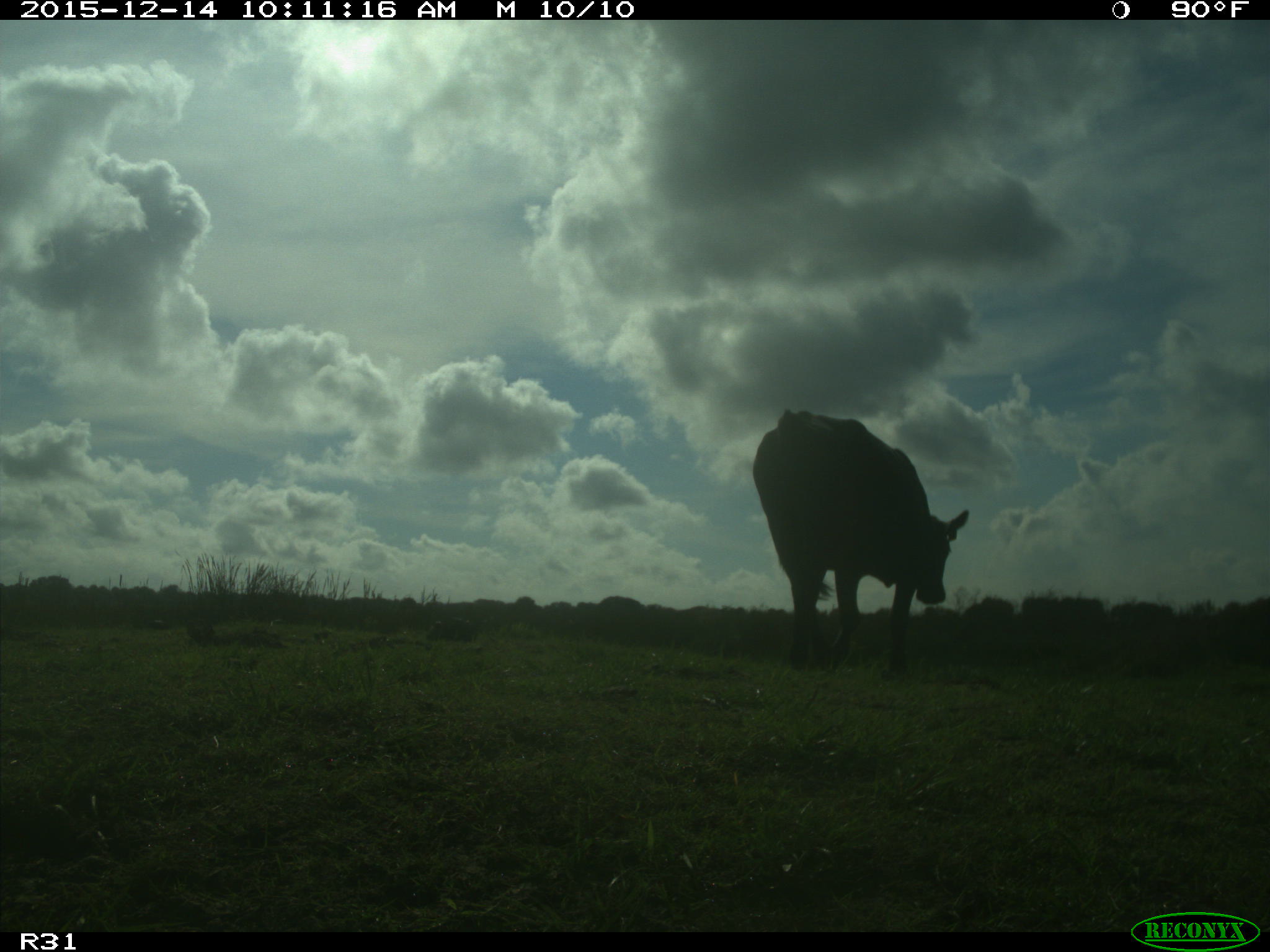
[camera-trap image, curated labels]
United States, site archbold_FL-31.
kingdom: Animalia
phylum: Chordata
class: Mammalia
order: Artiodactyla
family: Bovidae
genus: Bos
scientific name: Bos taurus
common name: domestic cow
Bos taurus (domestic cow).